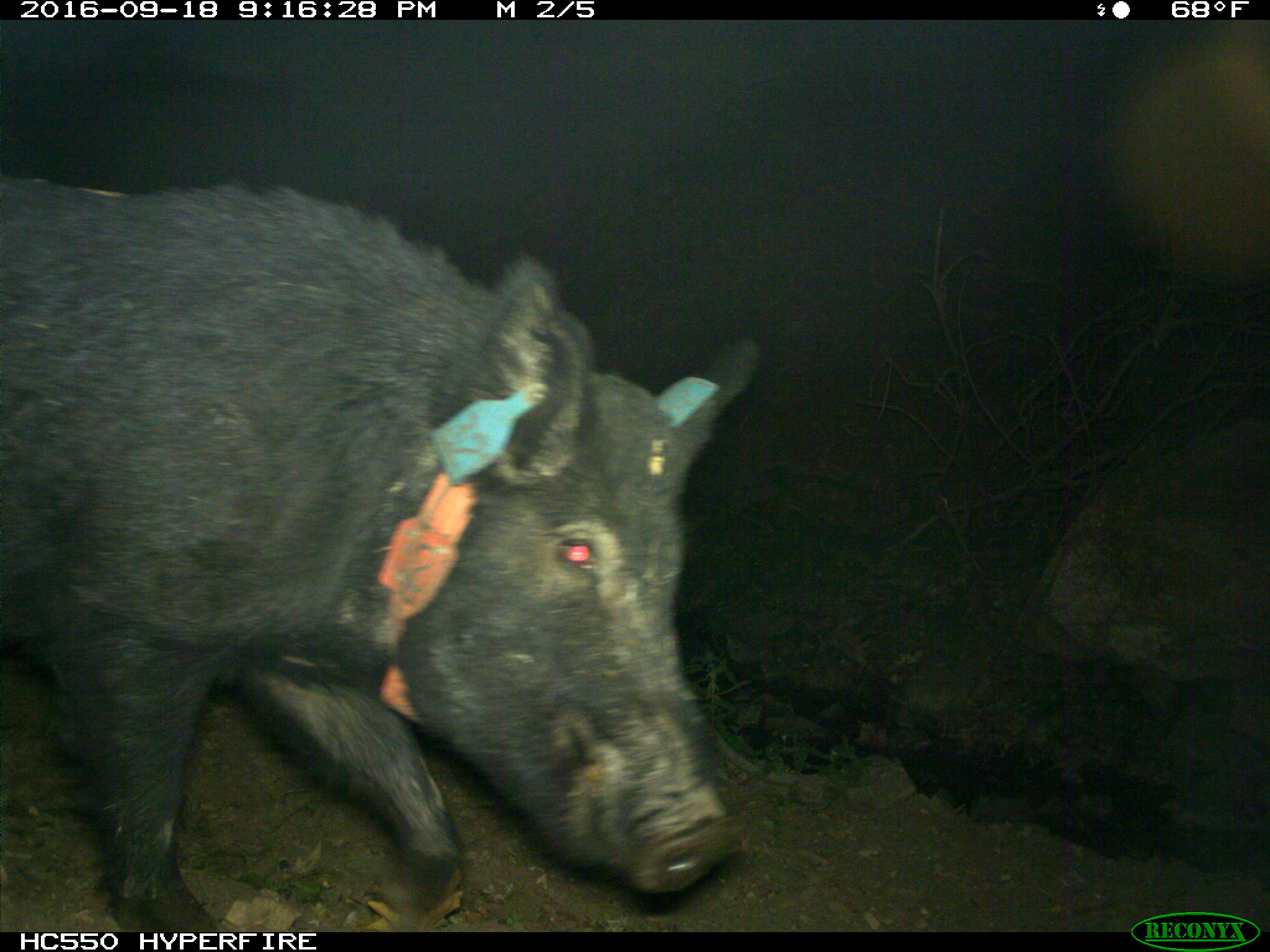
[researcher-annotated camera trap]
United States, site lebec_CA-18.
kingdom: Animalia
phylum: Chordata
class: Mammalia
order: Artiodactyla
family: Suidae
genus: Sus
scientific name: Sus scrofa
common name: wild boar